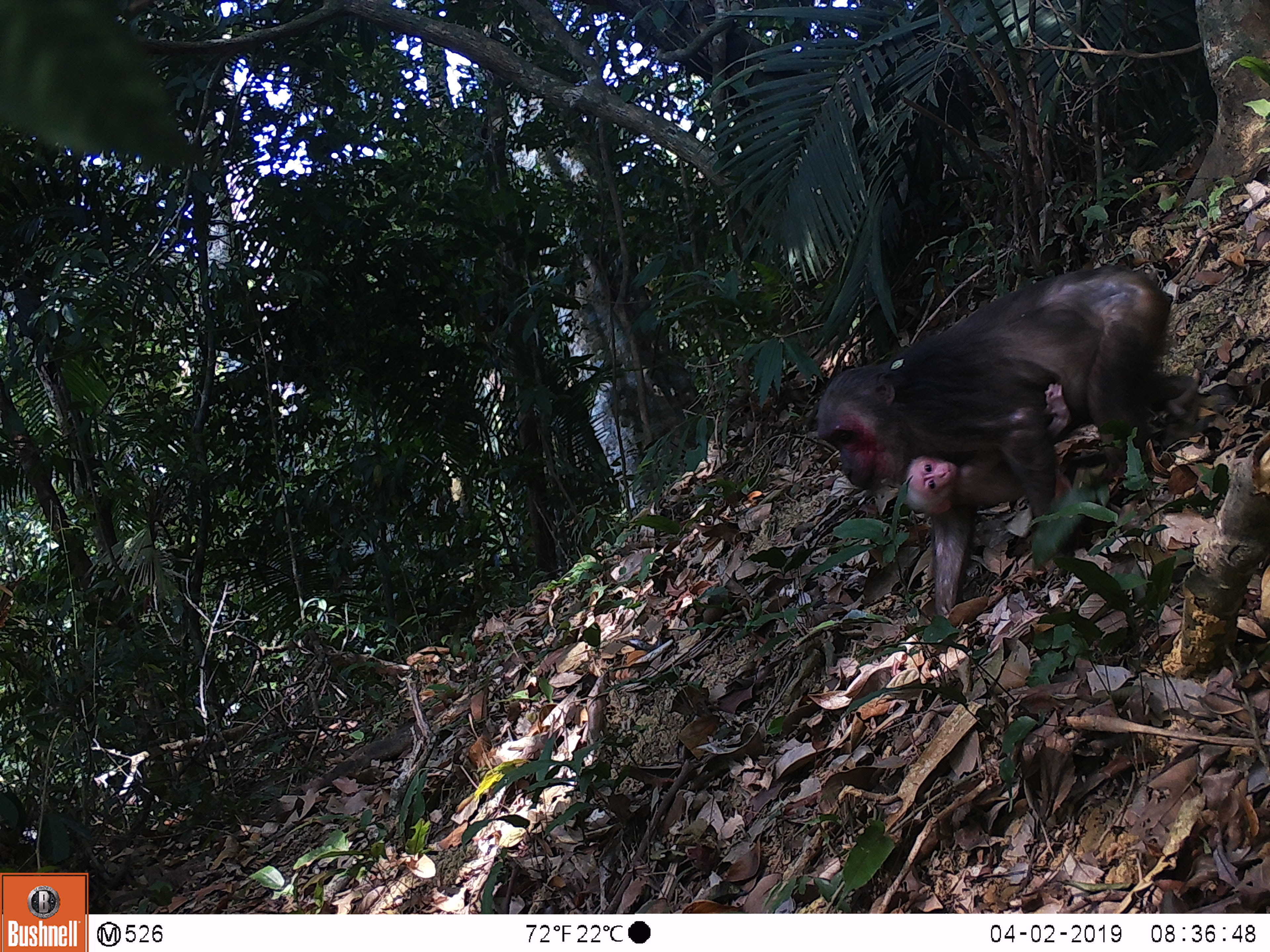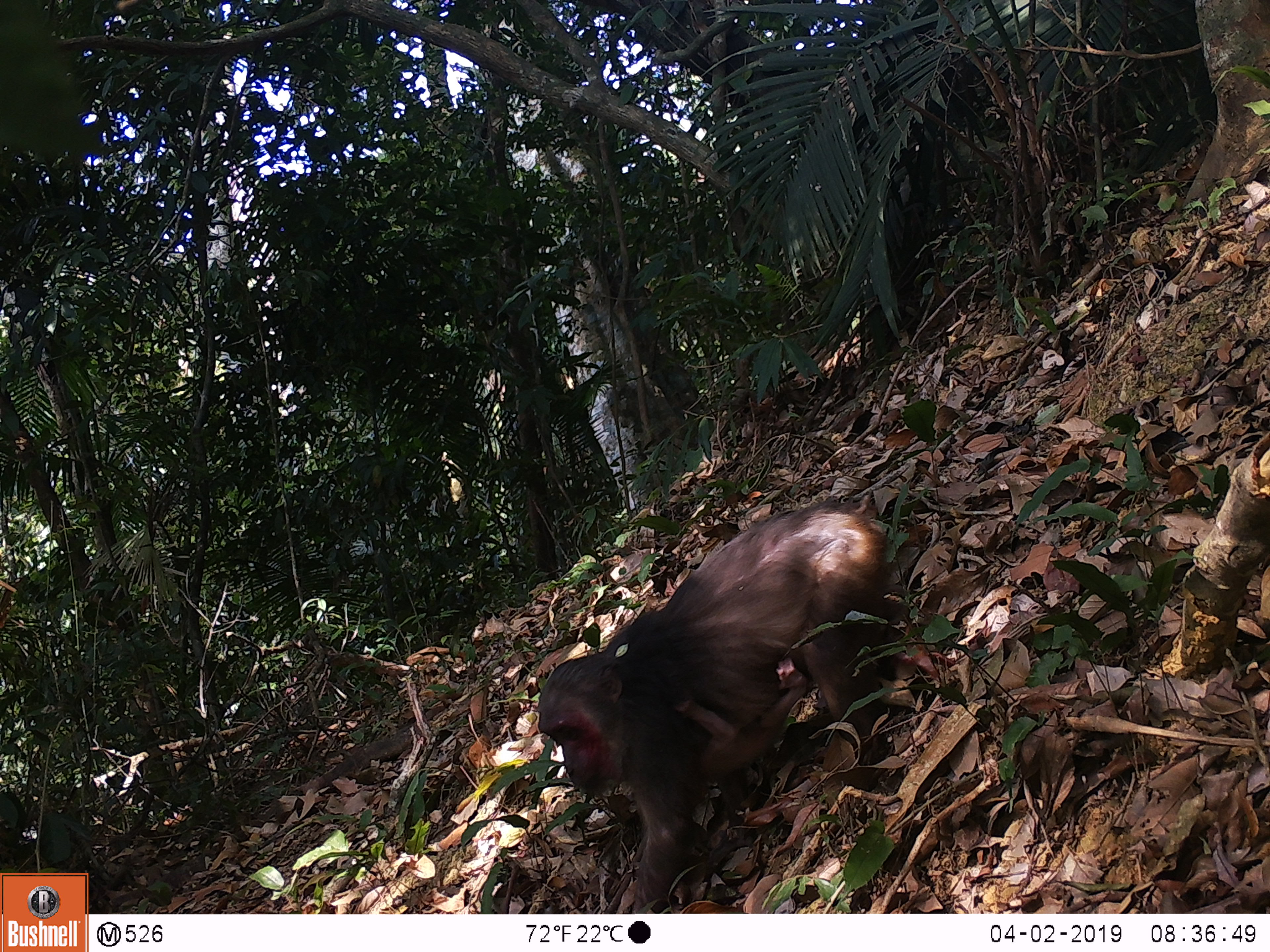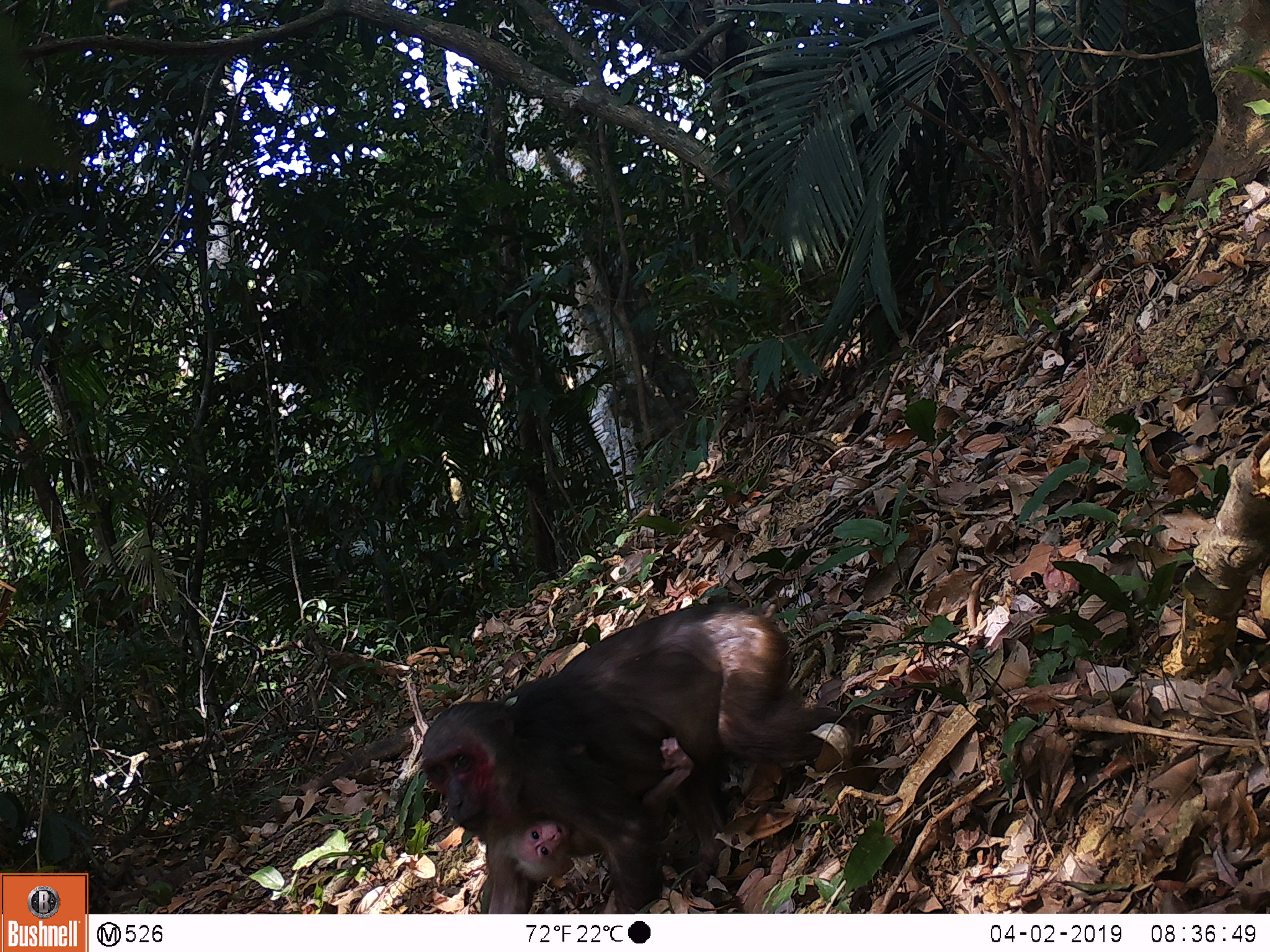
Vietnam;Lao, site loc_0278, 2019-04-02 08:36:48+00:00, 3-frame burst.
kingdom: Animalia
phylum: Chordata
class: Mammalia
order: Primates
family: Cercopithecidae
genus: Macaca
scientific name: Macaca arctoides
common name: stump-tailed macaque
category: stump tailed macaque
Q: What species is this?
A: Stump tailed macaque (stump-tailed macaque) (Macaca arctoides).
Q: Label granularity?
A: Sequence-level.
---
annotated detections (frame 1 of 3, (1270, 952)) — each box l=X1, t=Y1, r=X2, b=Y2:
stump tailed macaque: l=816, t=263, r=1197, b=617; l=902, t=382, r=1075, b=515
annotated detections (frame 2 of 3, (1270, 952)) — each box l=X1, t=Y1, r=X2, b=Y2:
stump tailed macaque: l=535, t=502, r=933, b=913; l=606, t=656, r=808, b=841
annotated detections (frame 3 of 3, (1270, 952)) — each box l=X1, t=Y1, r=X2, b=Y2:
stump tailed macaque: l=421, t=600, r=862, b=914; l=505, t=736, r=696, b=882